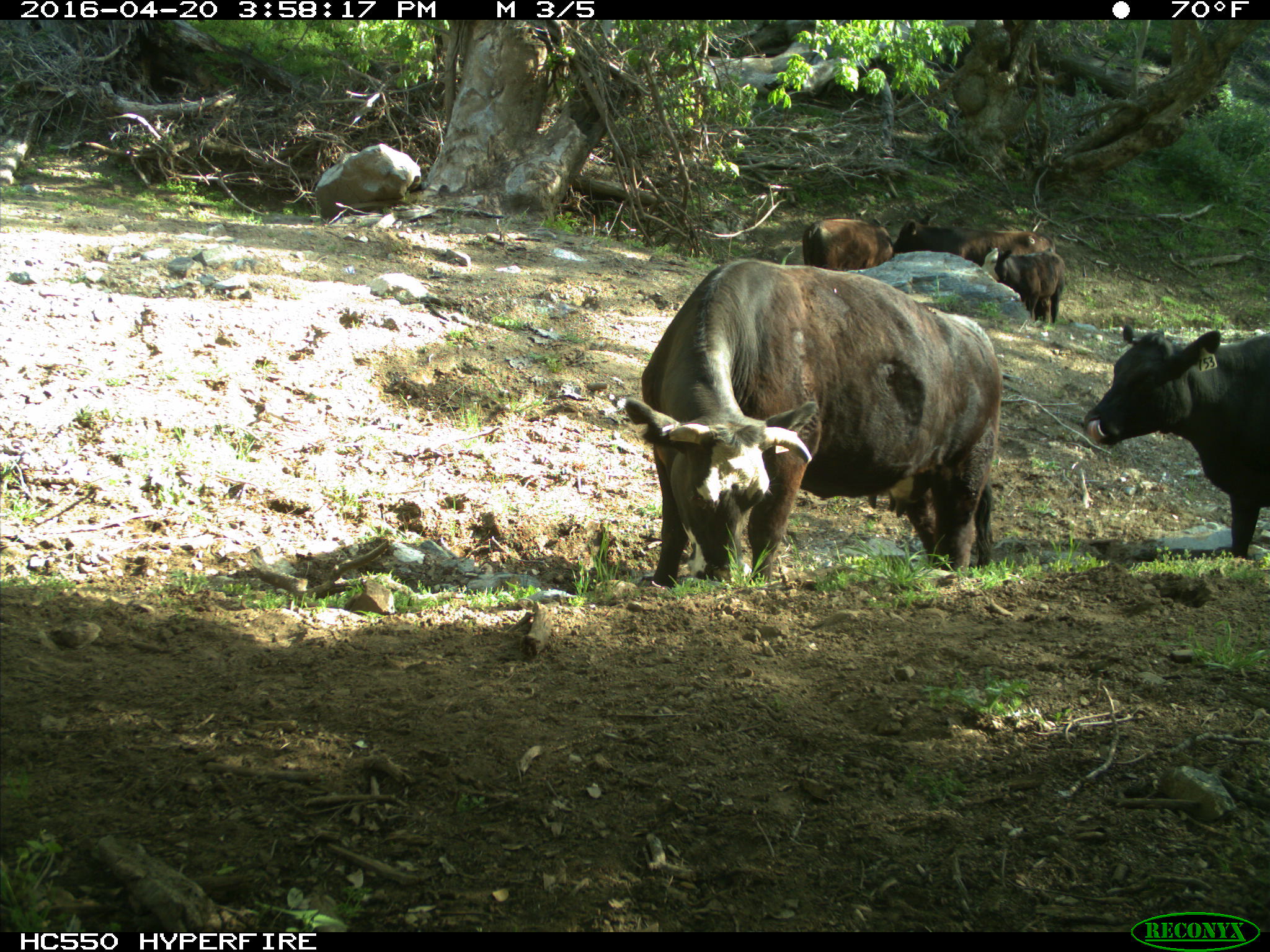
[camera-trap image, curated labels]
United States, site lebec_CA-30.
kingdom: Animalia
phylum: Chordata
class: Mammalia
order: Artiodactyla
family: Bovidae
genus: Bos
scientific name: Bos taurus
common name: domestic cow